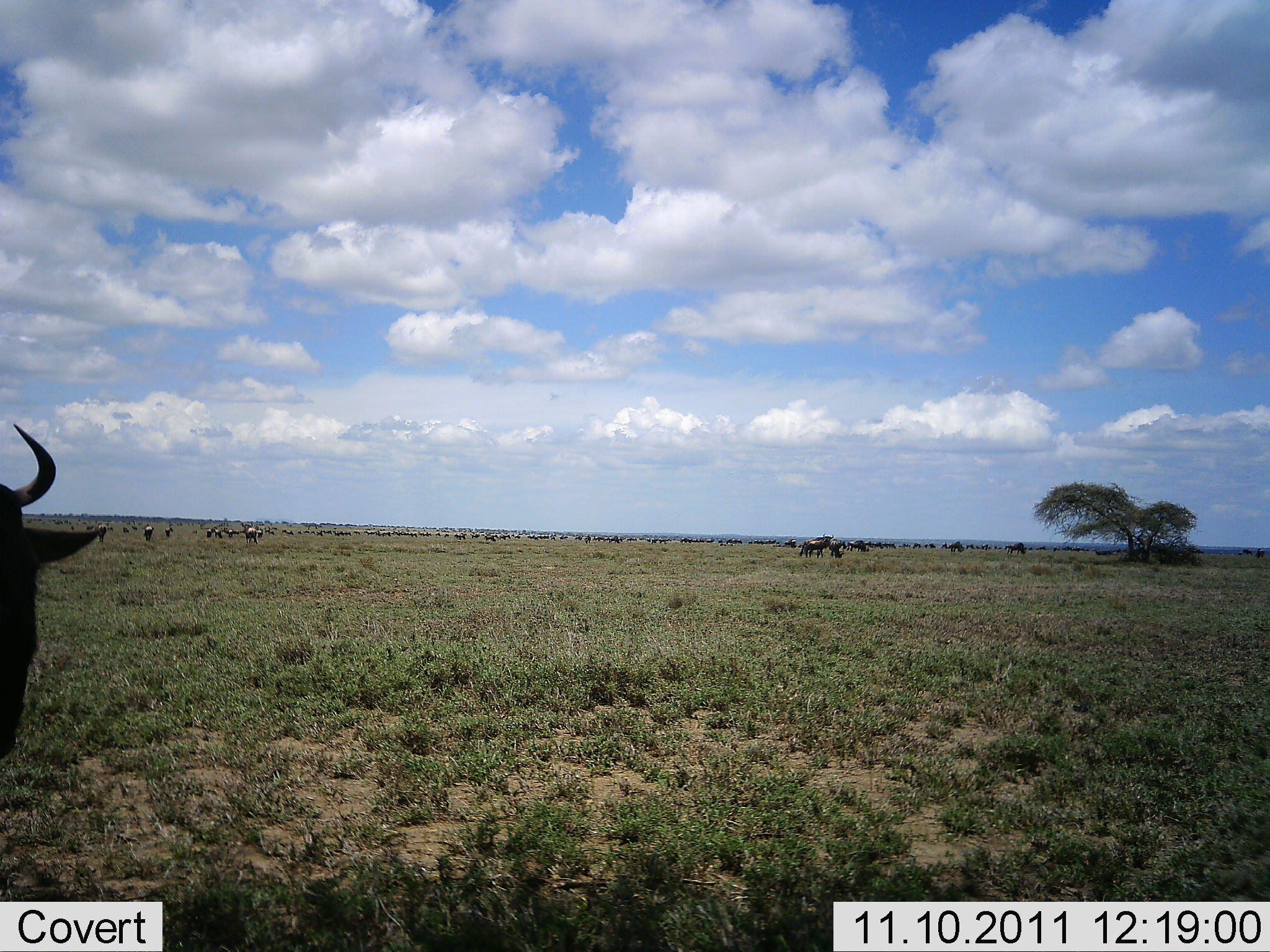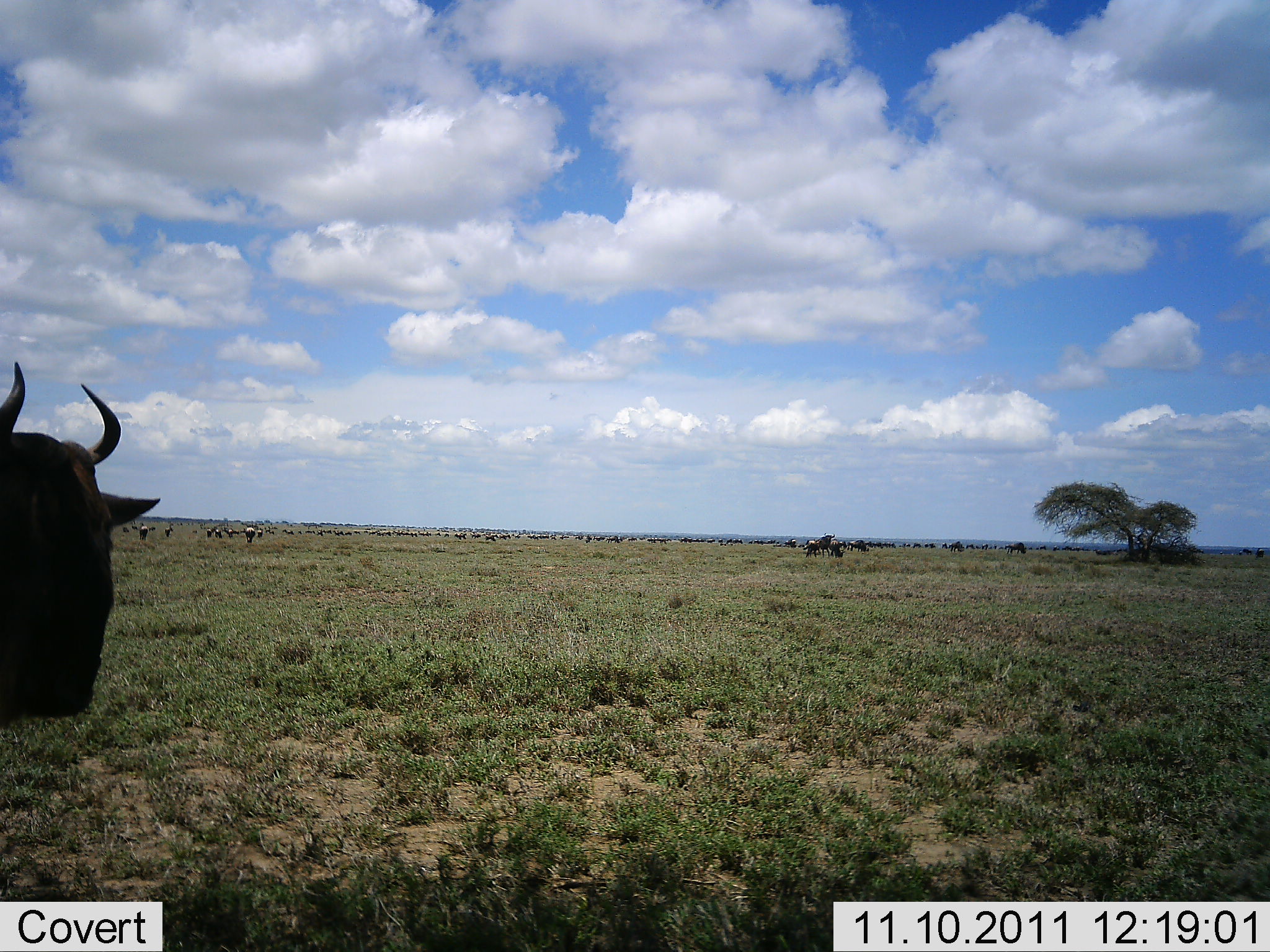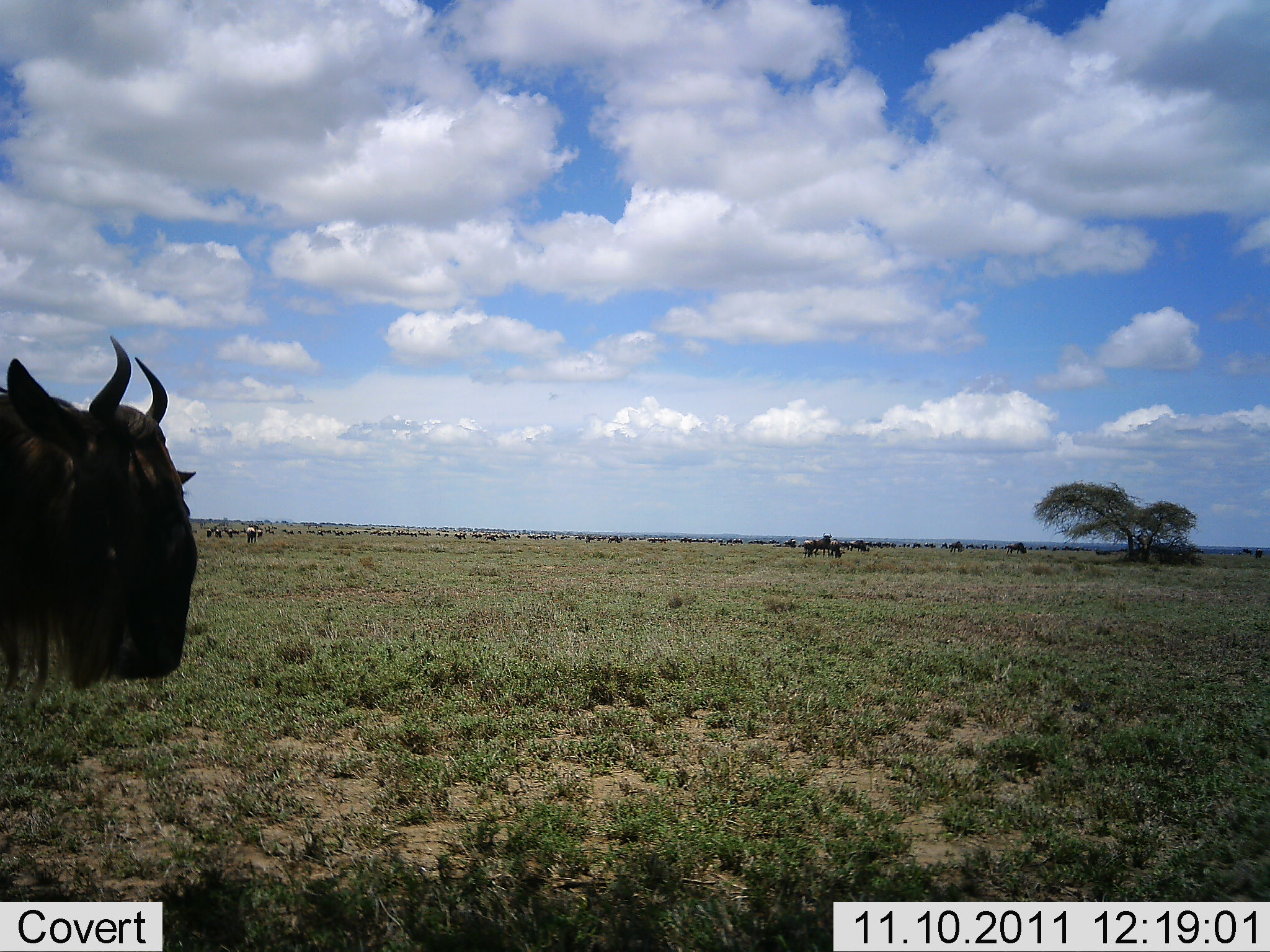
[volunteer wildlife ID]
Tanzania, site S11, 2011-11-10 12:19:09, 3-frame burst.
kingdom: Animalia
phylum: Chordata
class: Mammalia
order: Artiodactyla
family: Bovidae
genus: Connochaetes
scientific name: Connochaetes taurinus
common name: blue wildebeest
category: wildebeest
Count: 11-50.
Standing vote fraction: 62%.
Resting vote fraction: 8%.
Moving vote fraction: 69%.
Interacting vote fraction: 8%.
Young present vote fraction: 0%.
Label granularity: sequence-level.